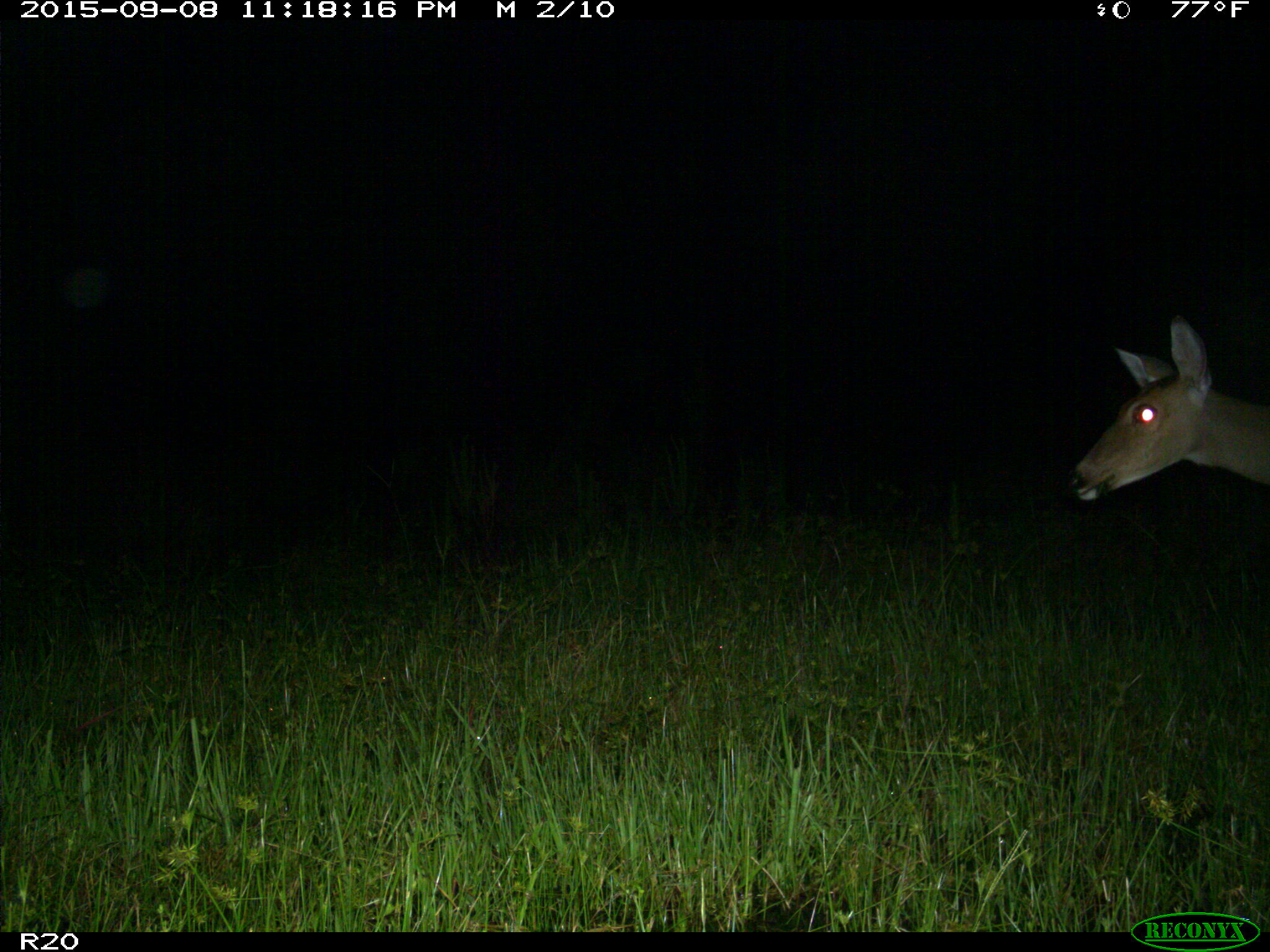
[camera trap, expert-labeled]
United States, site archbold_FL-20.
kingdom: Animalia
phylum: Chordata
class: Mammalia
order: Artiodactyla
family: Cervidae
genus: Odocoileus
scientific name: Odocoileus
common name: deer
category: unidentified deer